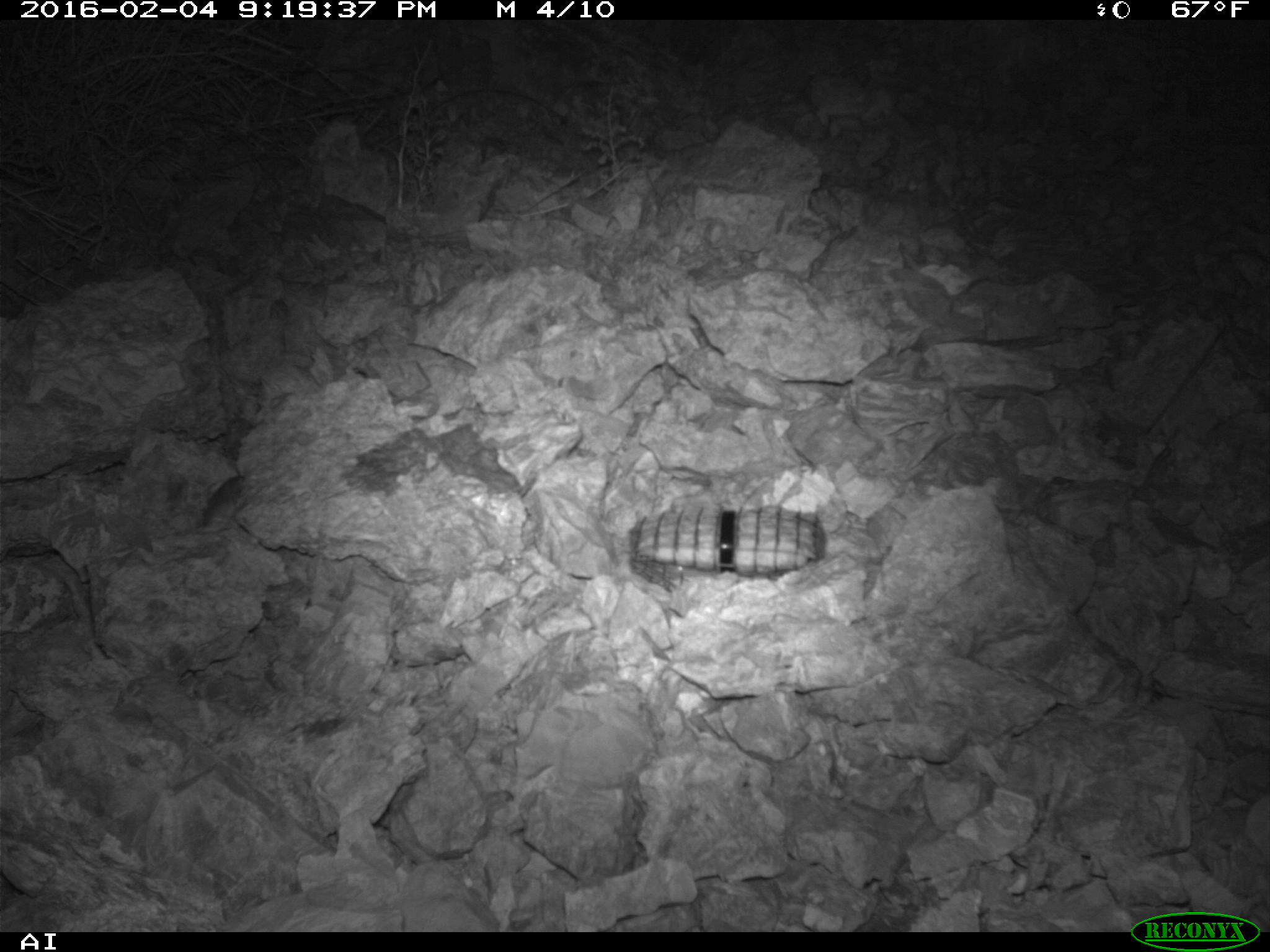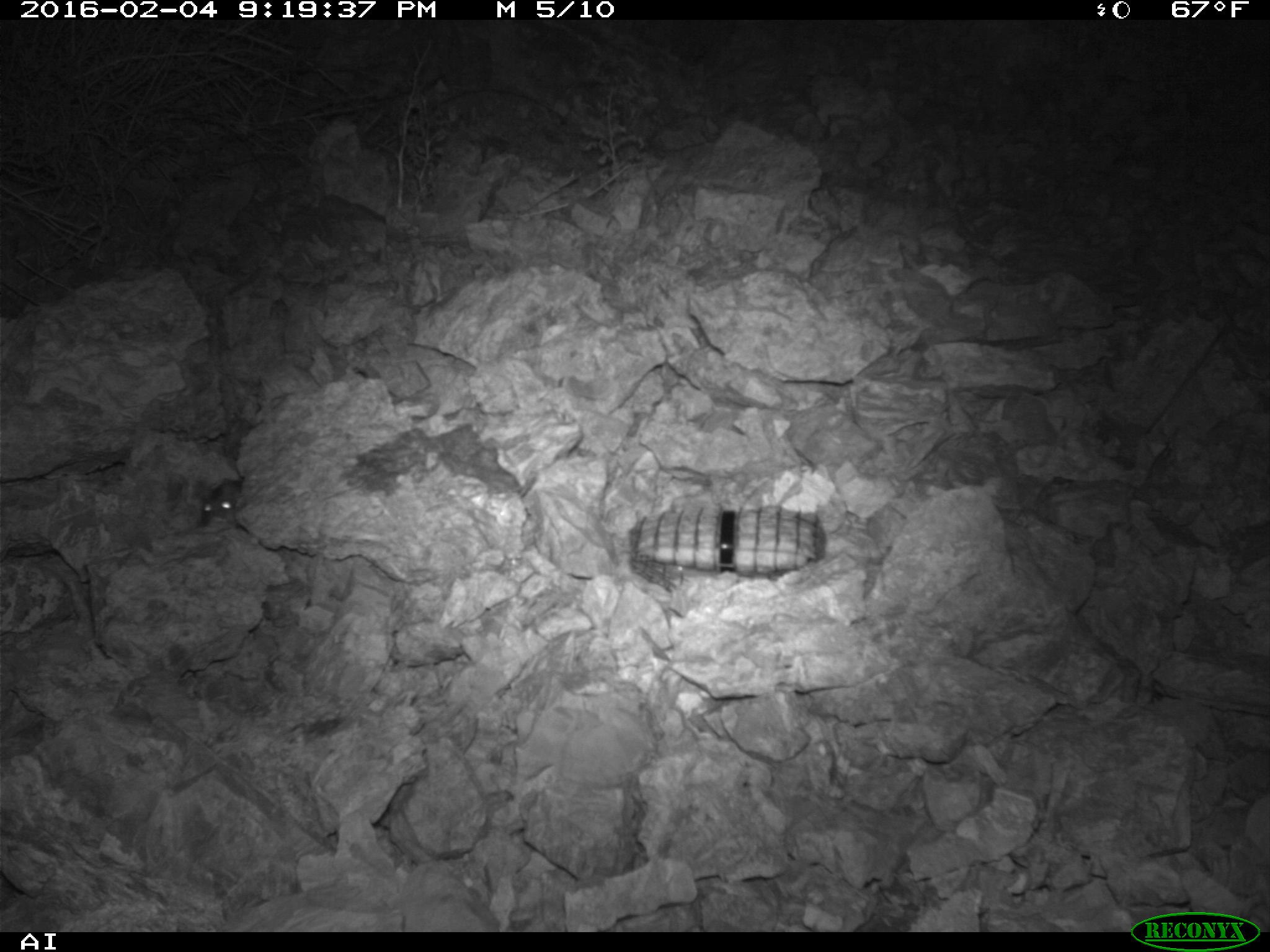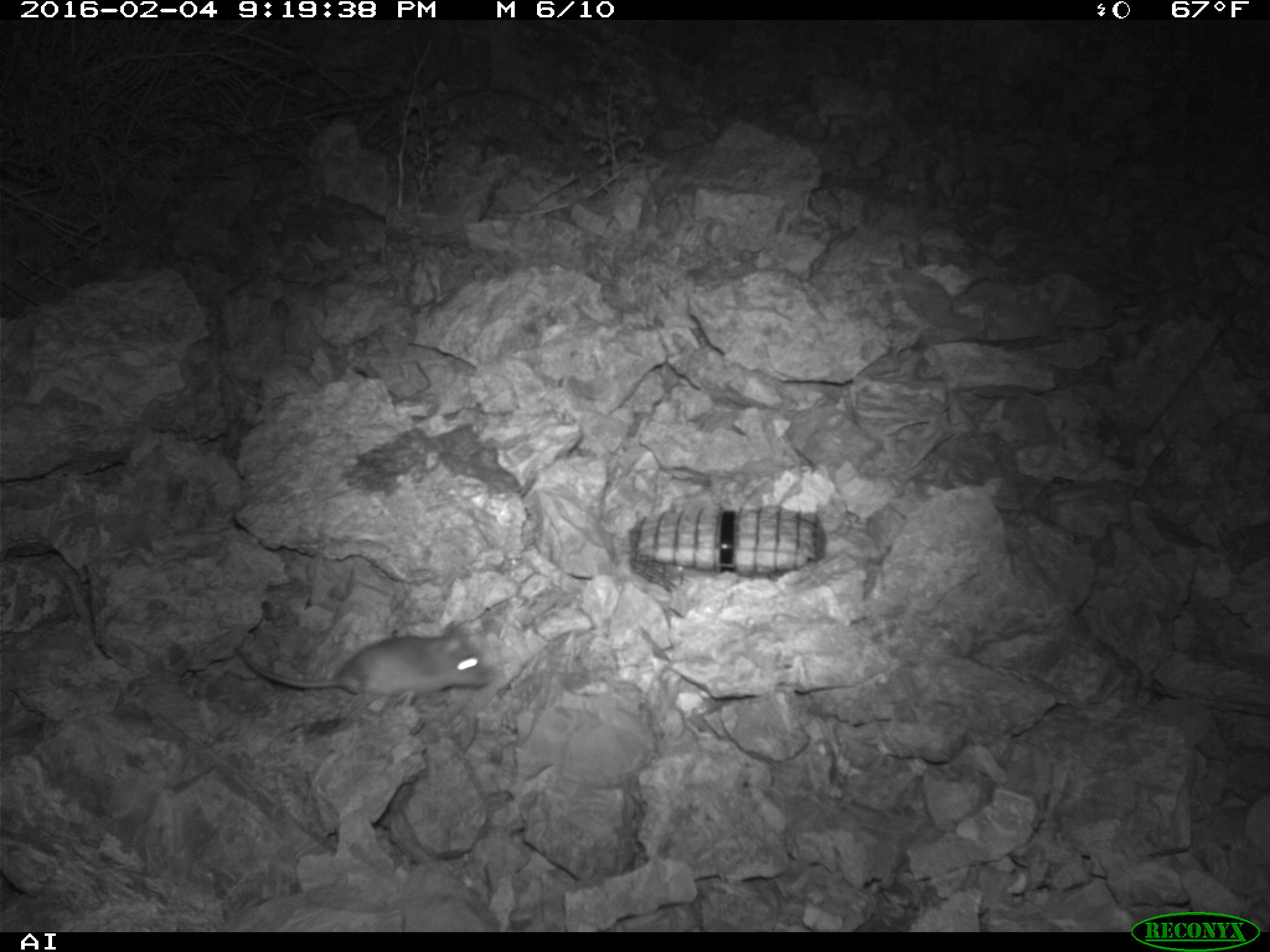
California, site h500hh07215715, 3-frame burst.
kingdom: Animalia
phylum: Chordata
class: Mammalia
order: Rodentia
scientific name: Rodentia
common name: rodent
Rodent (Rodentia).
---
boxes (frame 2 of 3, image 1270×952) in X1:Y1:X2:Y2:
rodent: 198:480:242:527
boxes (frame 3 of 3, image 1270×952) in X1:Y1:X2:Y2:
rodent: 236:619:493:710